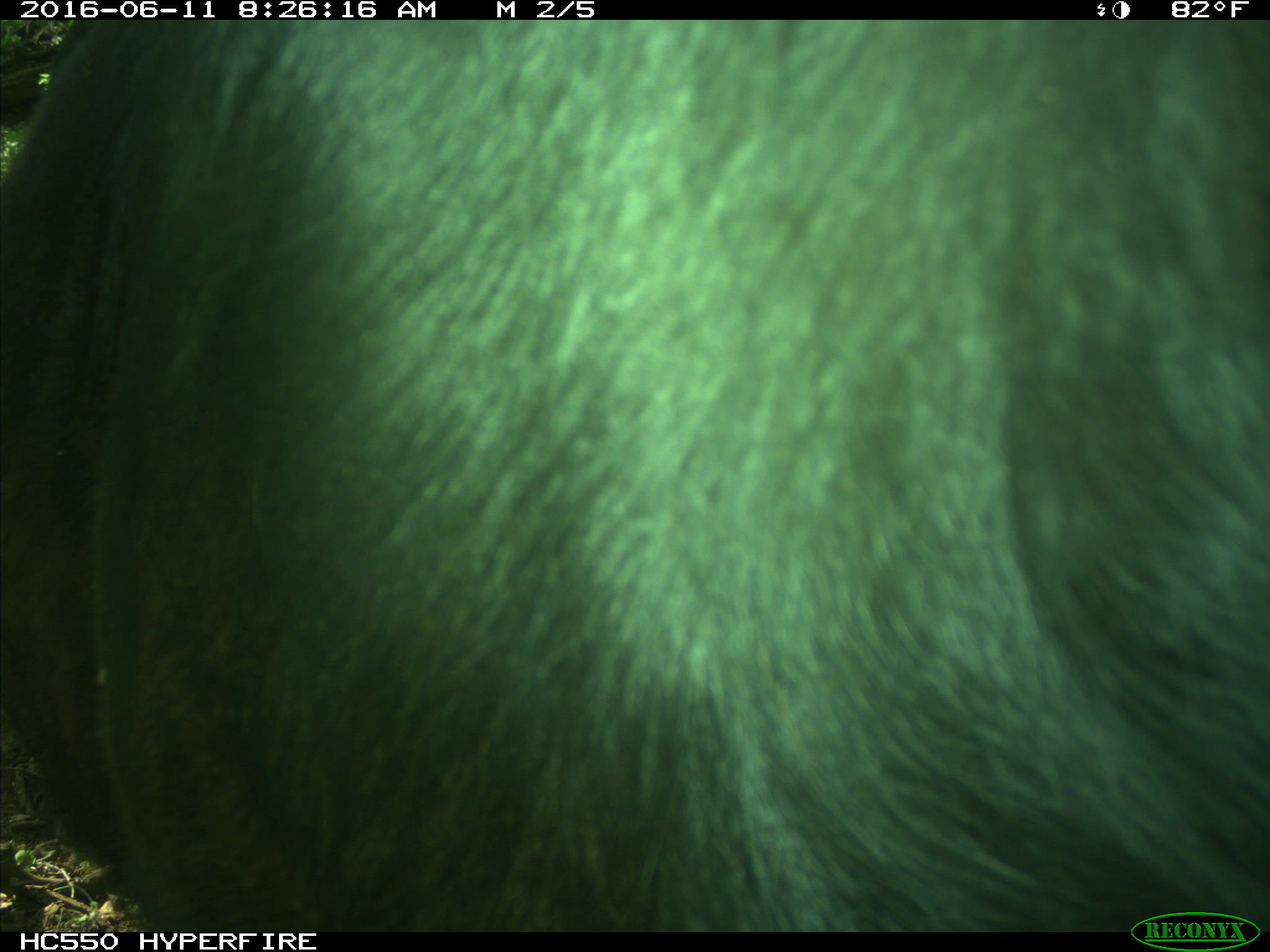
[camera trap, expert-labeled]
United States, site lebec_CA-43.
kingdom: Animalia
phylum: Chordata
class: Mammalia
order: Artiodactyla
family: Bovidae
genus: Bos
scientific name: Bos taurus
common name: domestic cow